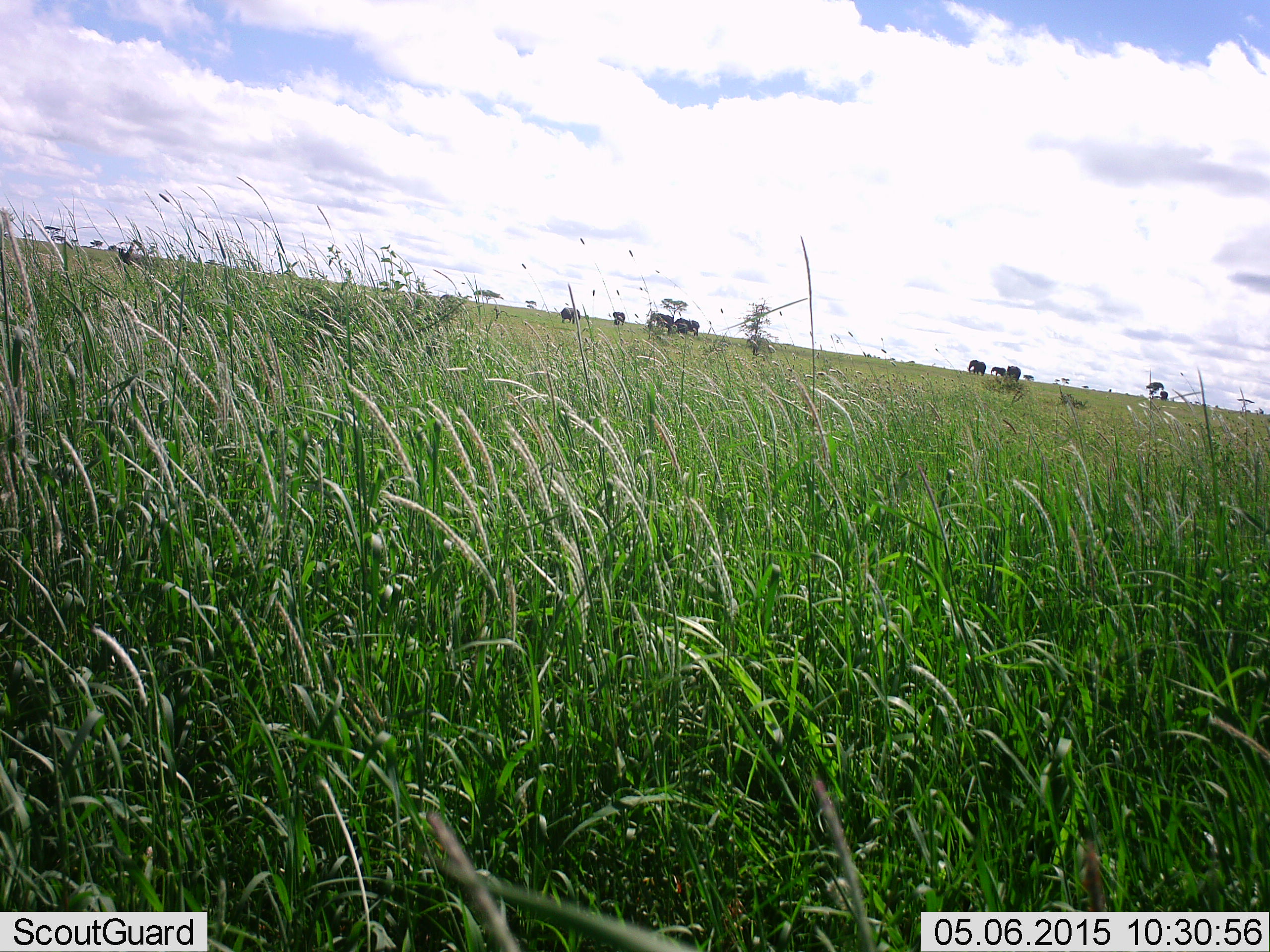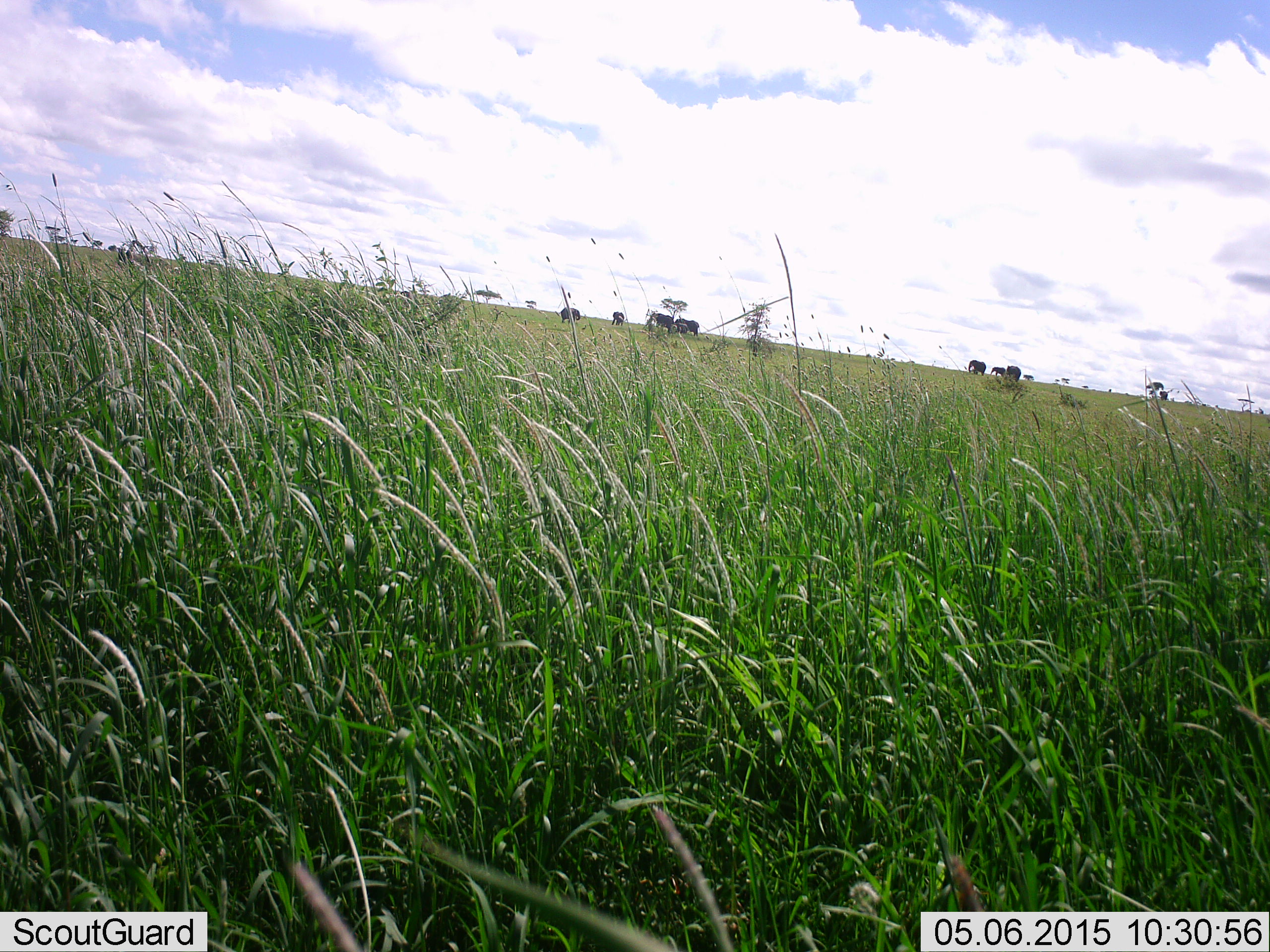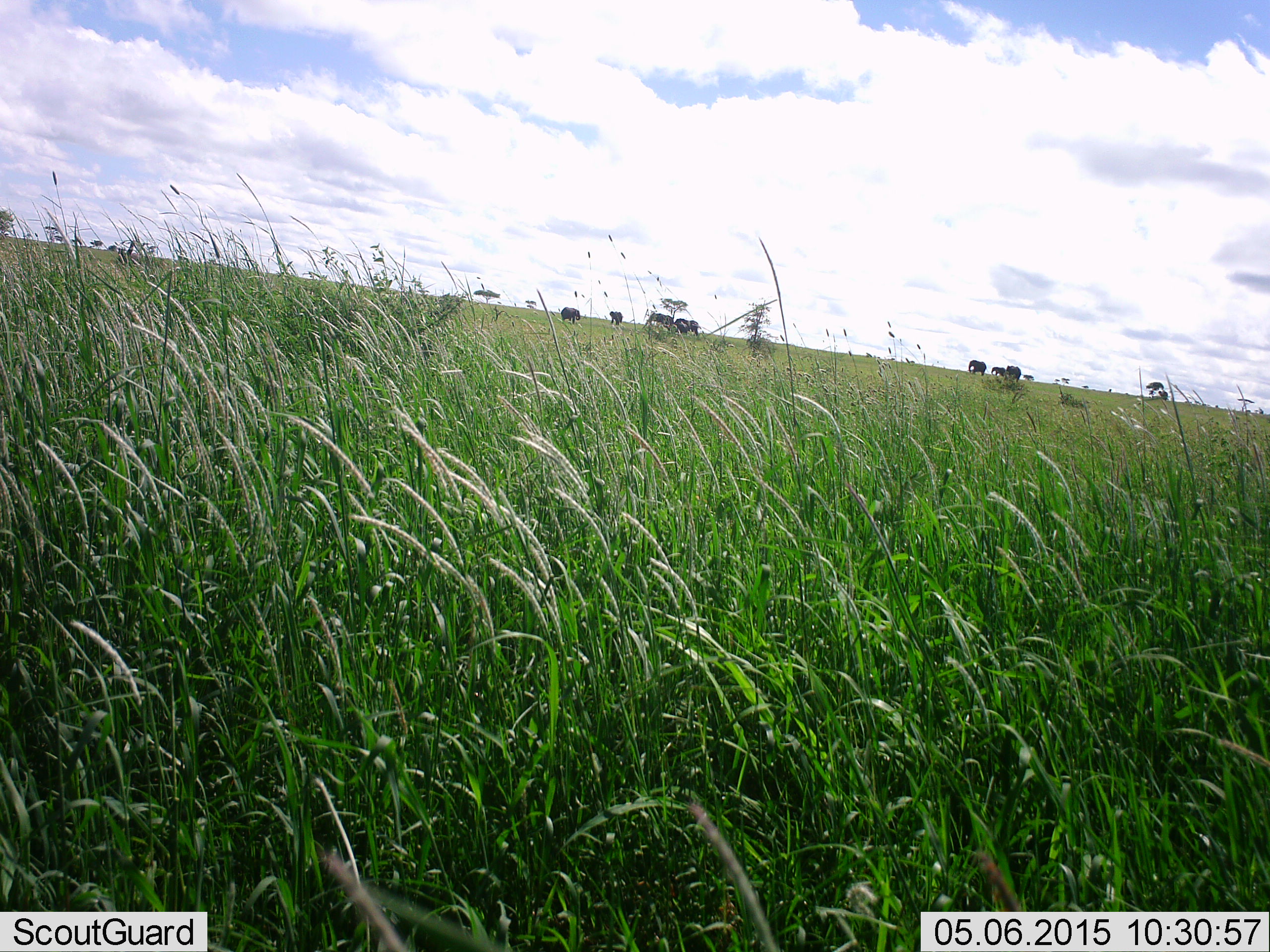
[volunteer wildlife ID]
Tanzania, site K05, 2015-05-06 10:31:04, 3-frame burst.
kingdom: Animalia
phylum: Chordata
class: Mammalia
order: Proboscidea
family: Elephantidae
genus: Loxodonta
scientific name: Loxodonta africana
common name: african bush elephant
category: elephant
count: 8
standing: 100%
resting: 10%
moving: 10%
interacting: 0%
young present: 40%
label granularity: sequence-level